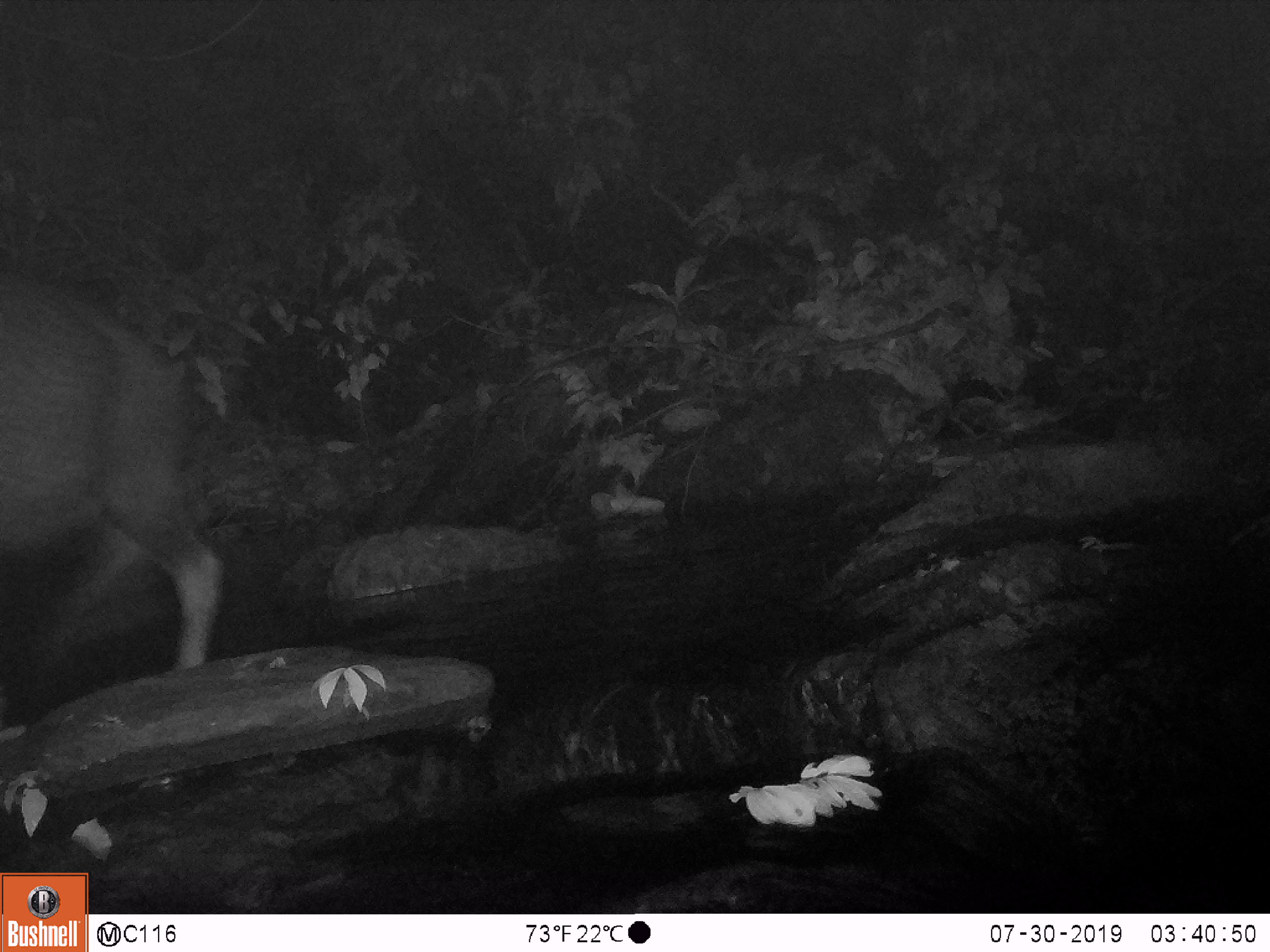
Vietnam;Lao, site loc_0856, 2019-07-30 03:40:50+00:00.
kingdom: Animalia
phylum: Chordata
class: Mammalia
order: Artiodactyla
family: Bovidae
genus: Capricornis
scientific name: Capricornis sumatraensis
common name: chinese serow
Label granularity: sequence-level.